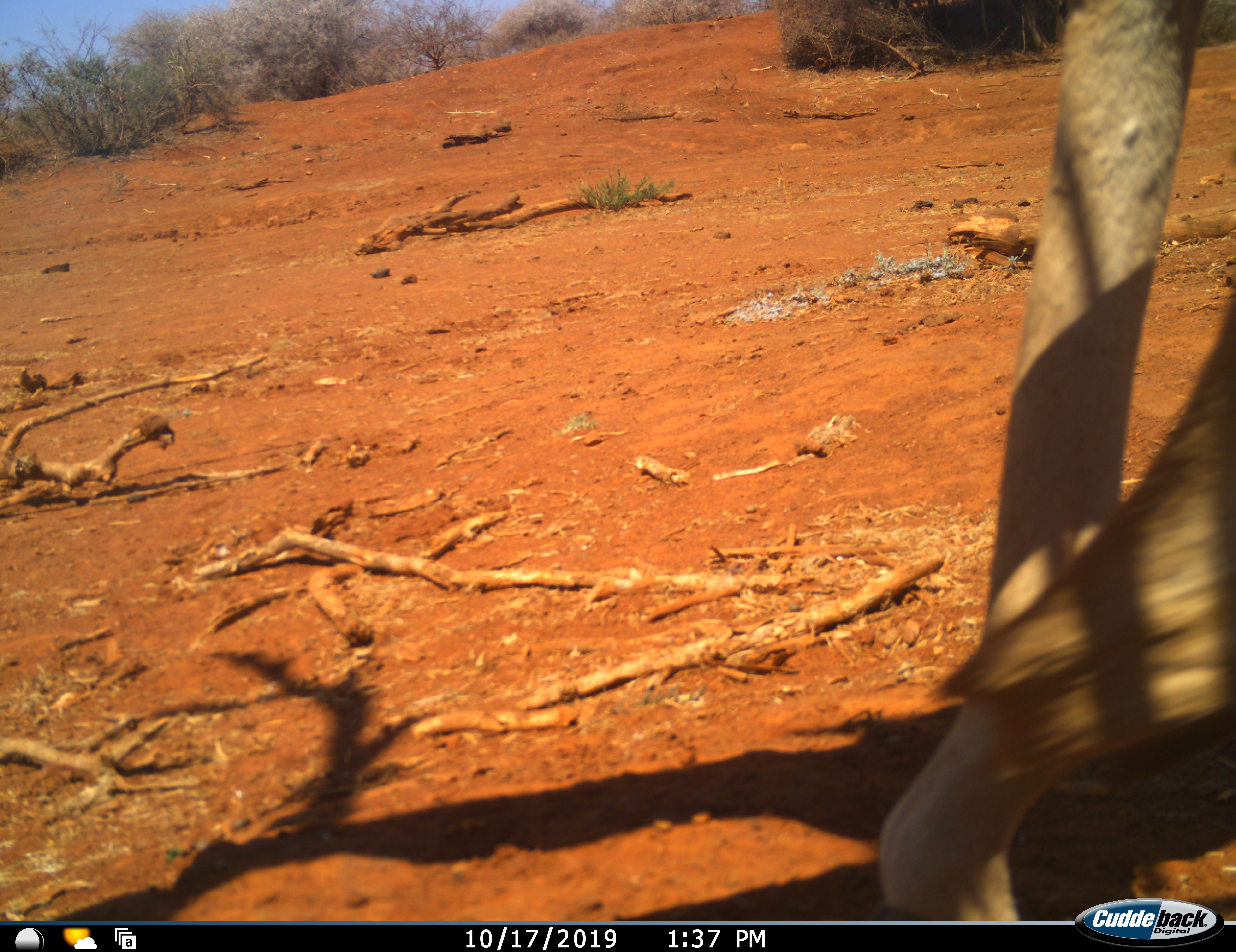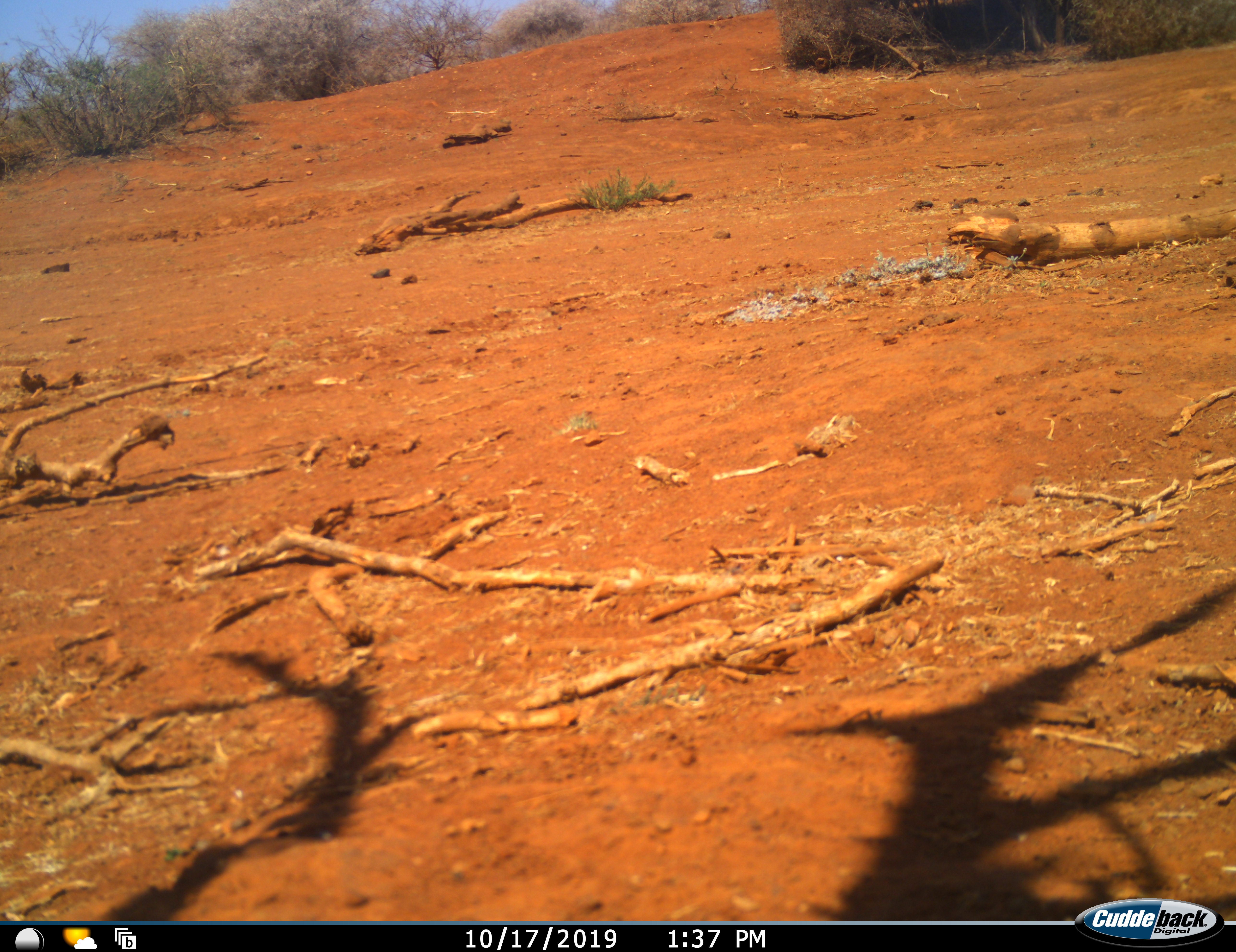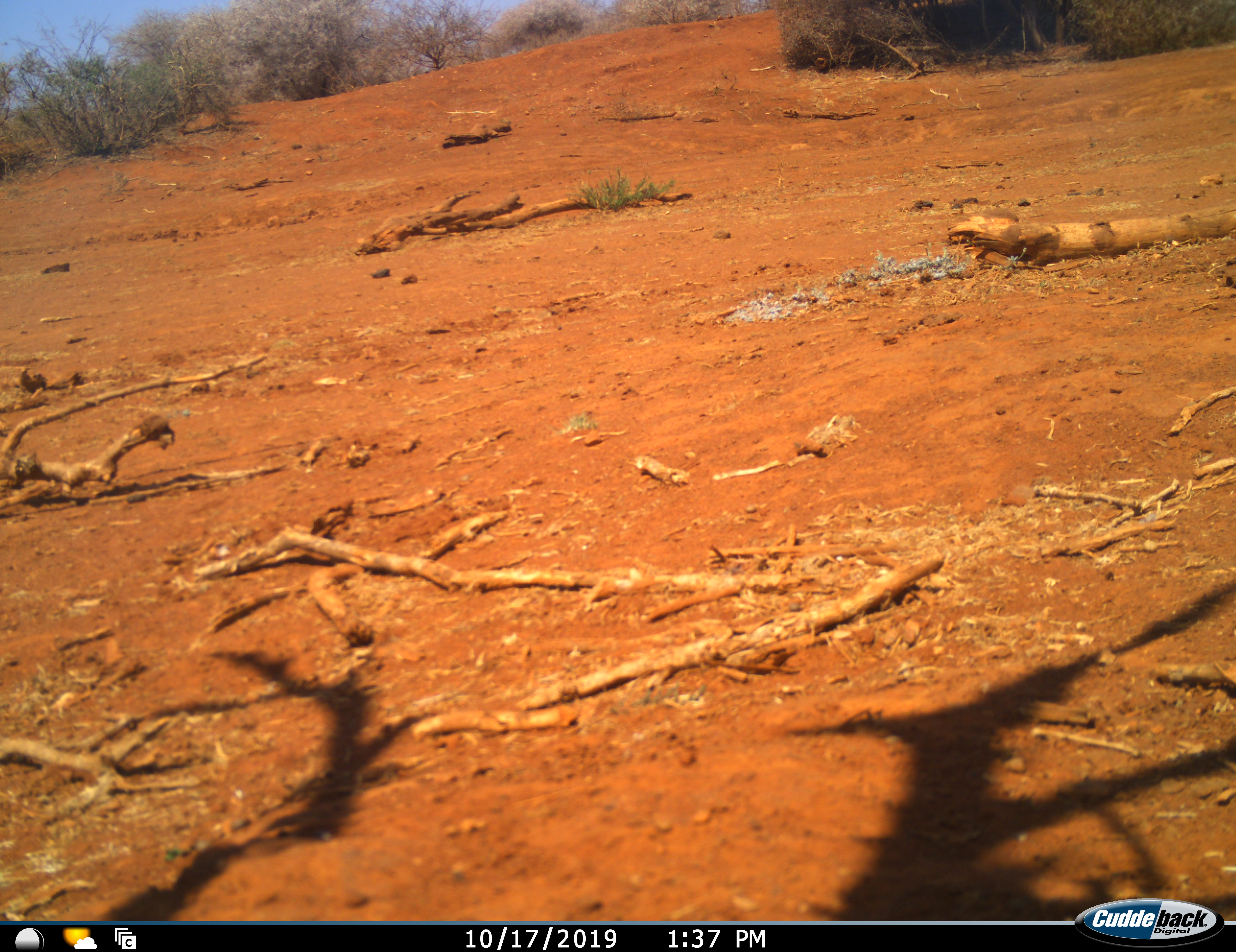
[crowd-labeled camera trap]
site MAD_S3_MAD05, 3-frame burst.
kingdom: Animalia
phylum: Chordata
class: Mammalia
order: Artiodactyla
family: Bovidae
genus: Aepyceros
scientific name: Aepyceros melampus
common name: impala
Impala (Aepyceros melampus), count 1. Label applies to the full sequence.